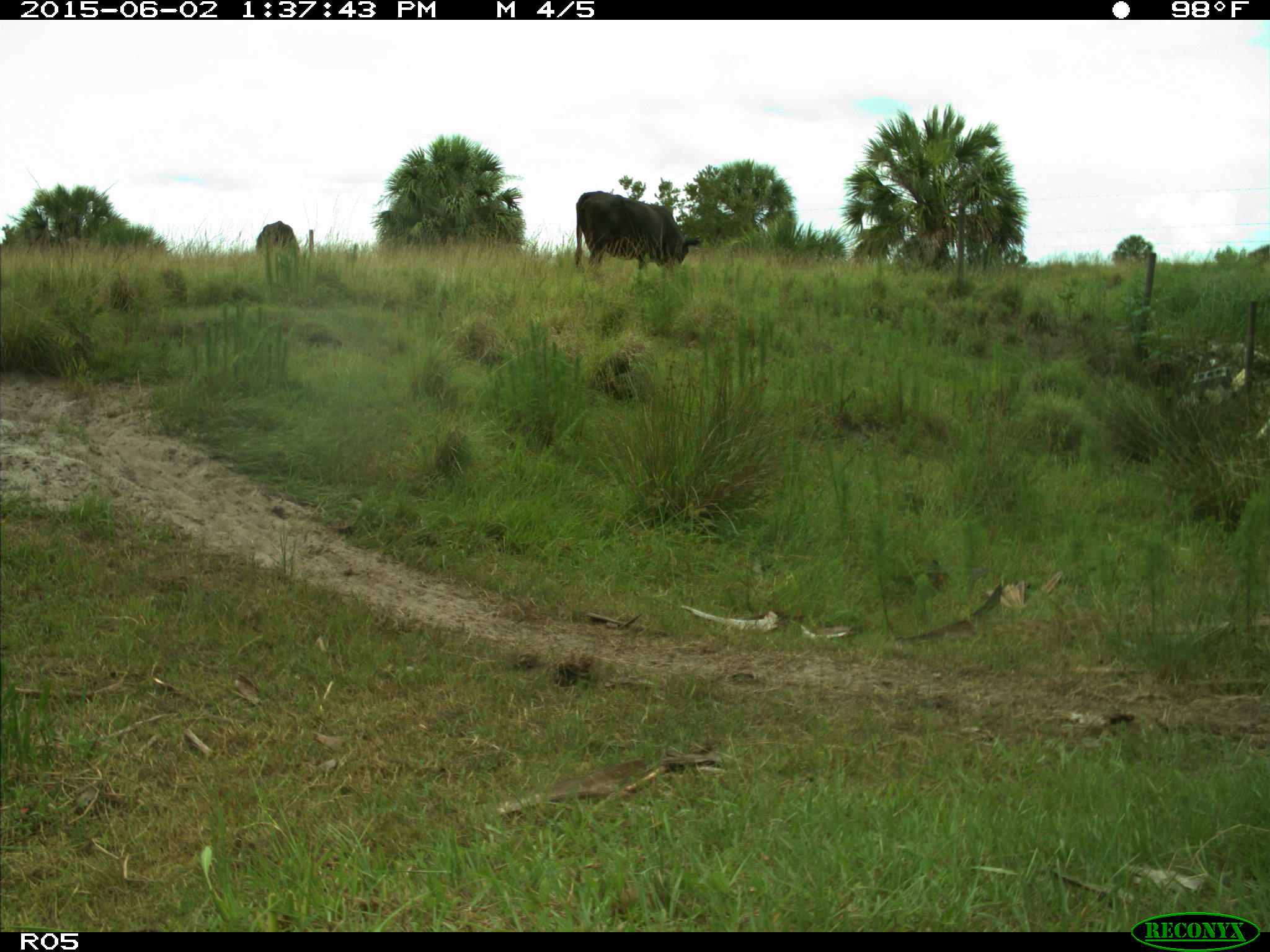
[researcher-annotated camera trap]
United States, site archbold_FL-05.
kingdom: Animalia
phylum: Chordata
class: Mammalia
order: Artiodactyla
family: Bovidae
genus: Bos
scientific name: Bos taurus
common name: domestic cow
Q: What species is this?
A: Bos taurus (domestic cow).